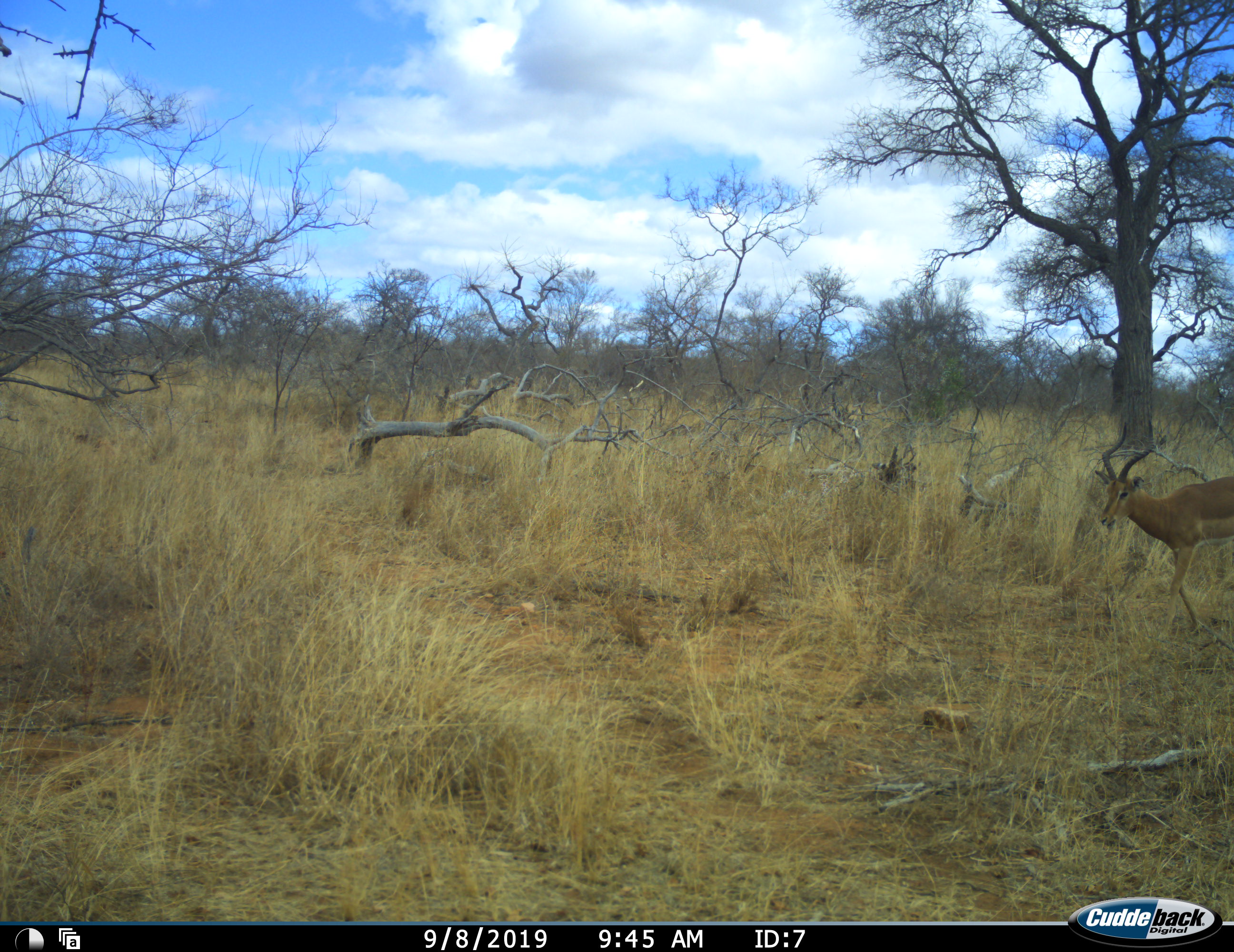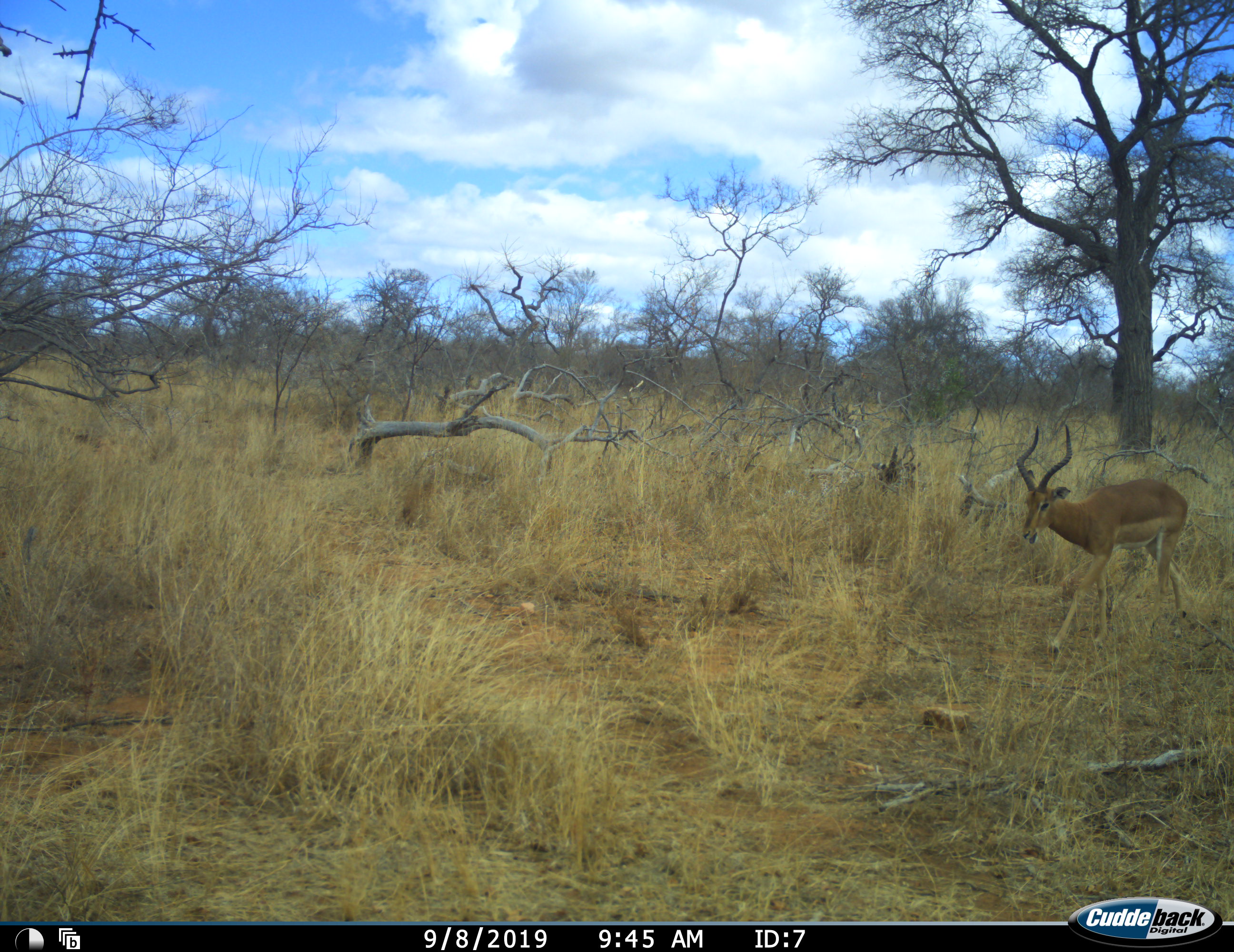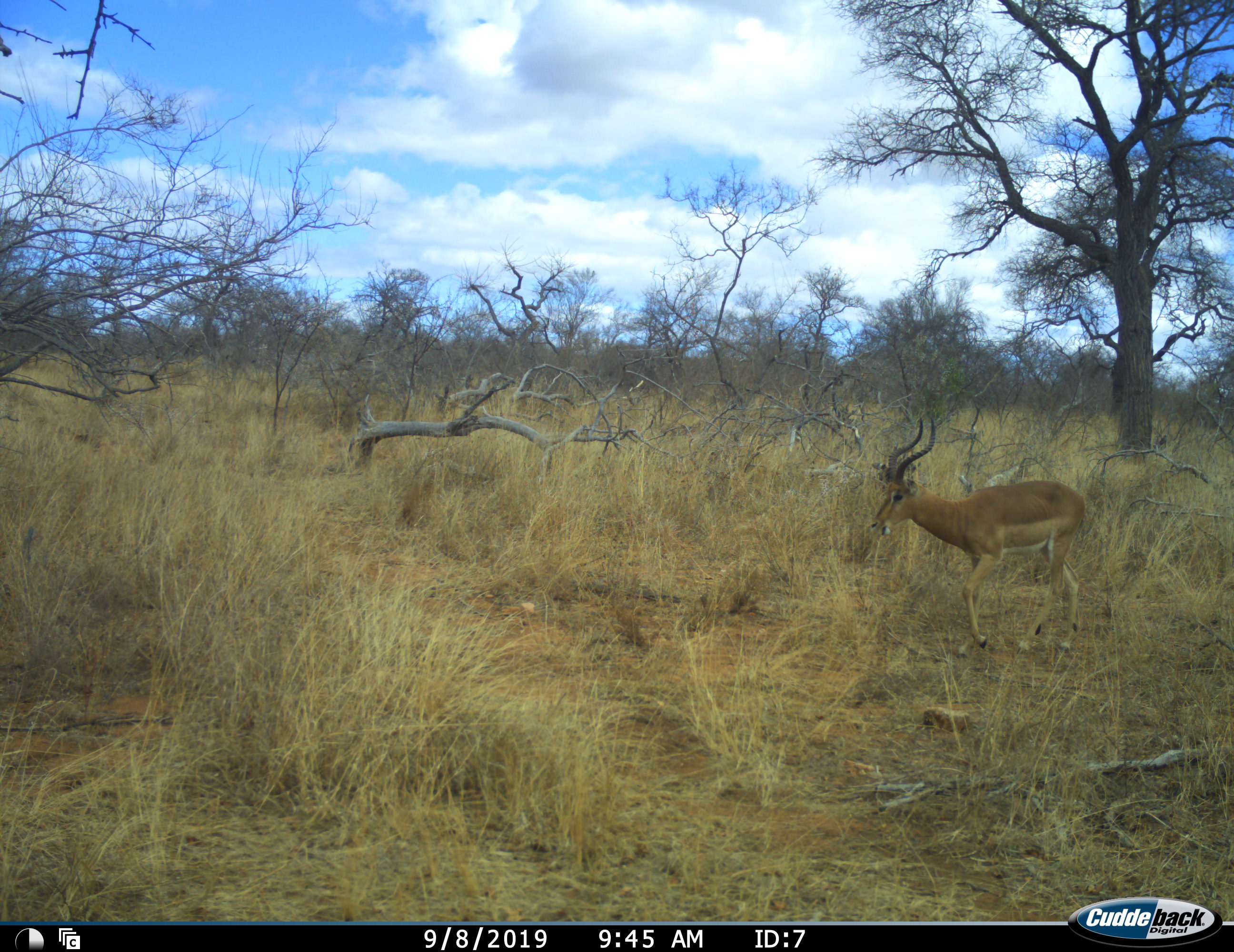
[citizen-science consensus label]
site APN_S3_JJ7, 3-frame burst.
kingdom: Animalia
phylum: Chordata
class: Mammalia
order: Artiodactyla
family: Bovidae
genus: Aepyceros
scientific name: Aepyceros melampus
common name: impala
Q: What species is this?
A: Impala (Aepyceros melampus).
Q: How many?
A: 1.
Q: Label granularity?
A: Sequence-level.